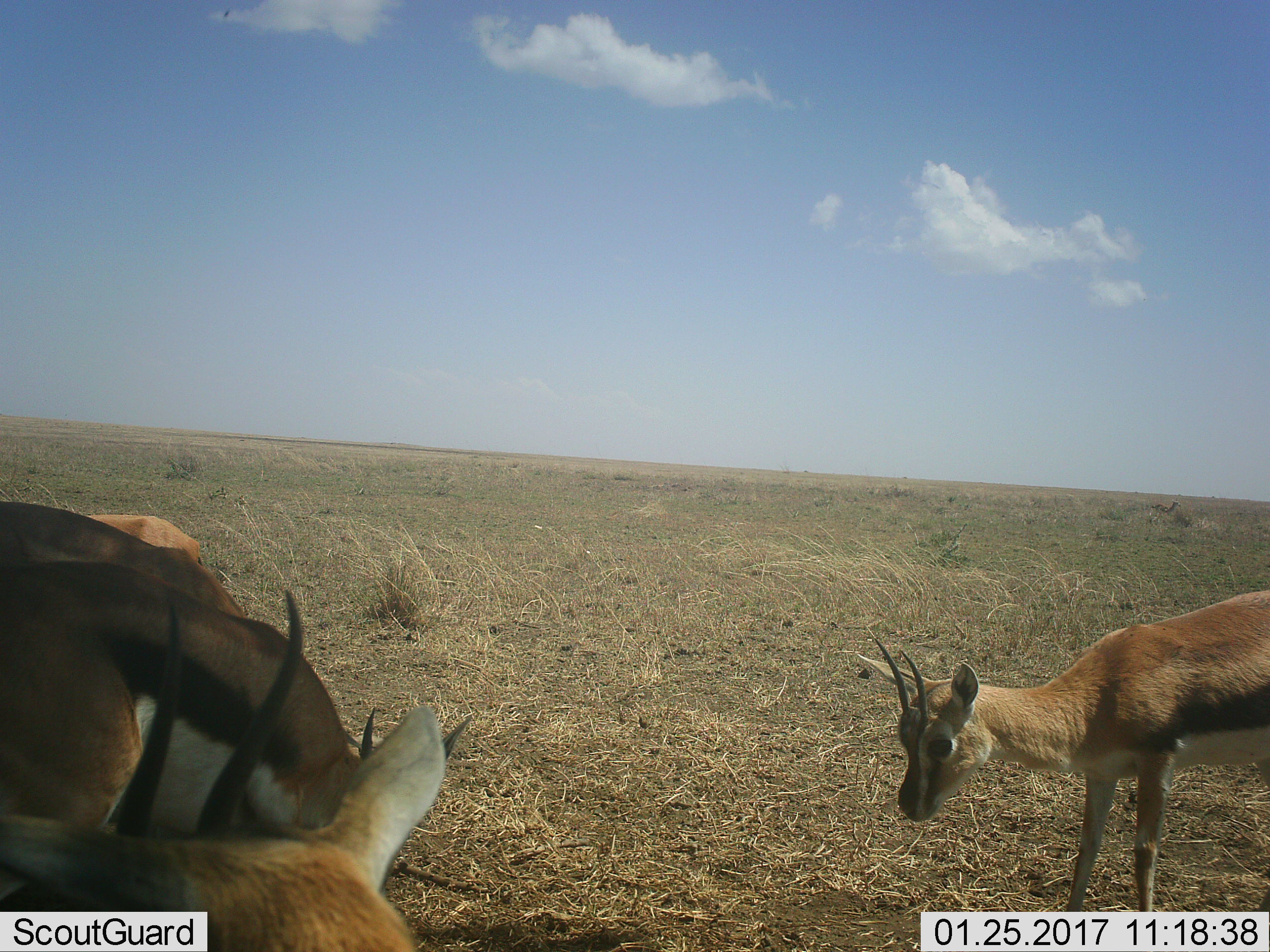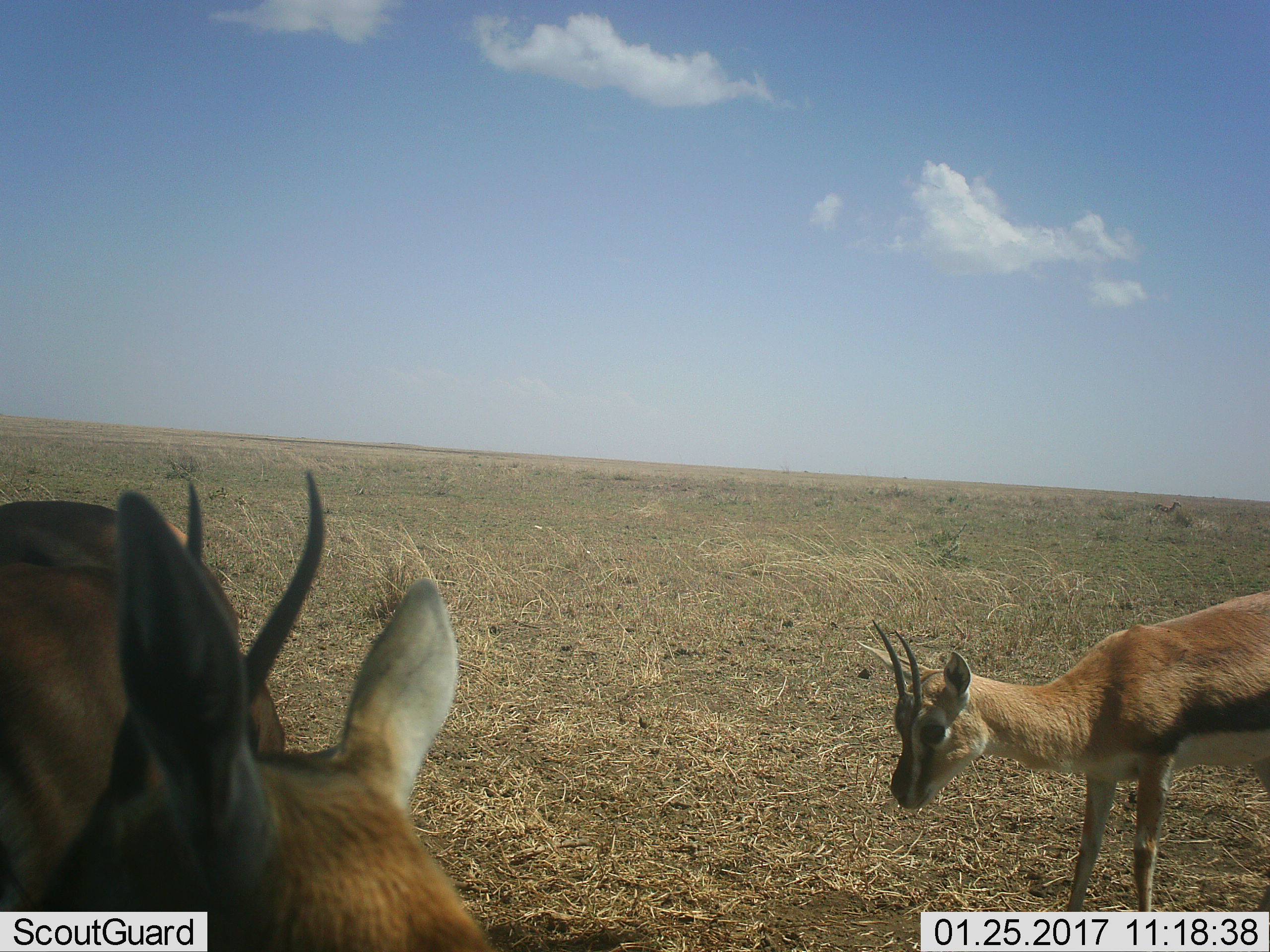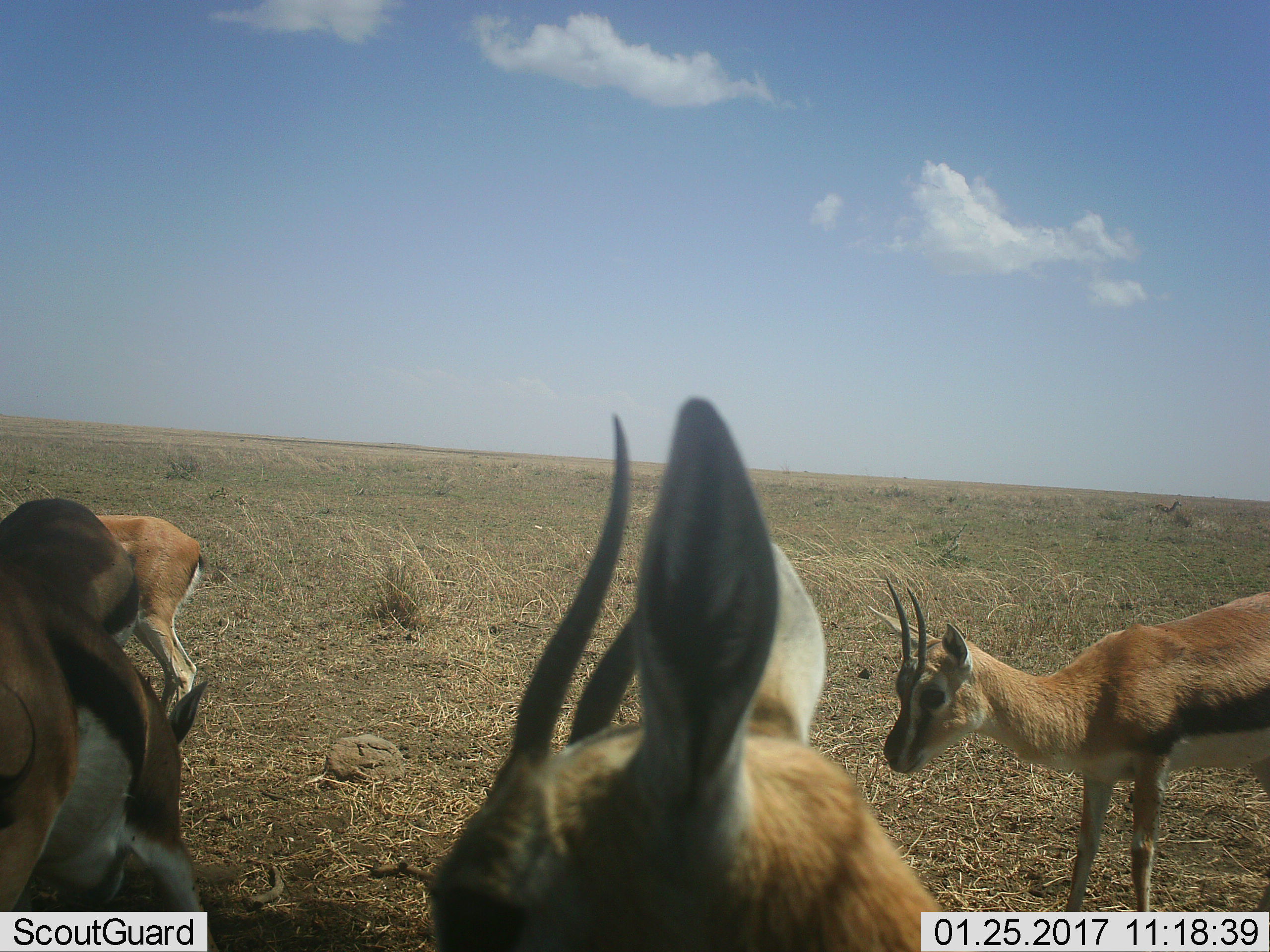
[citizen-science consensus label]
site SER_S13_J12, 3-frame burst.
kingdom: Animalia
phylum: Chordata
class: Mammalia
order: Artiodactyla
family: Bovidae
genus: Eudorcas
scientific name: Eudorcas thomsonii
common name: thomson's gazelle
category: gazellethomsons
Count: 5.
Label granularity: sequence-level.